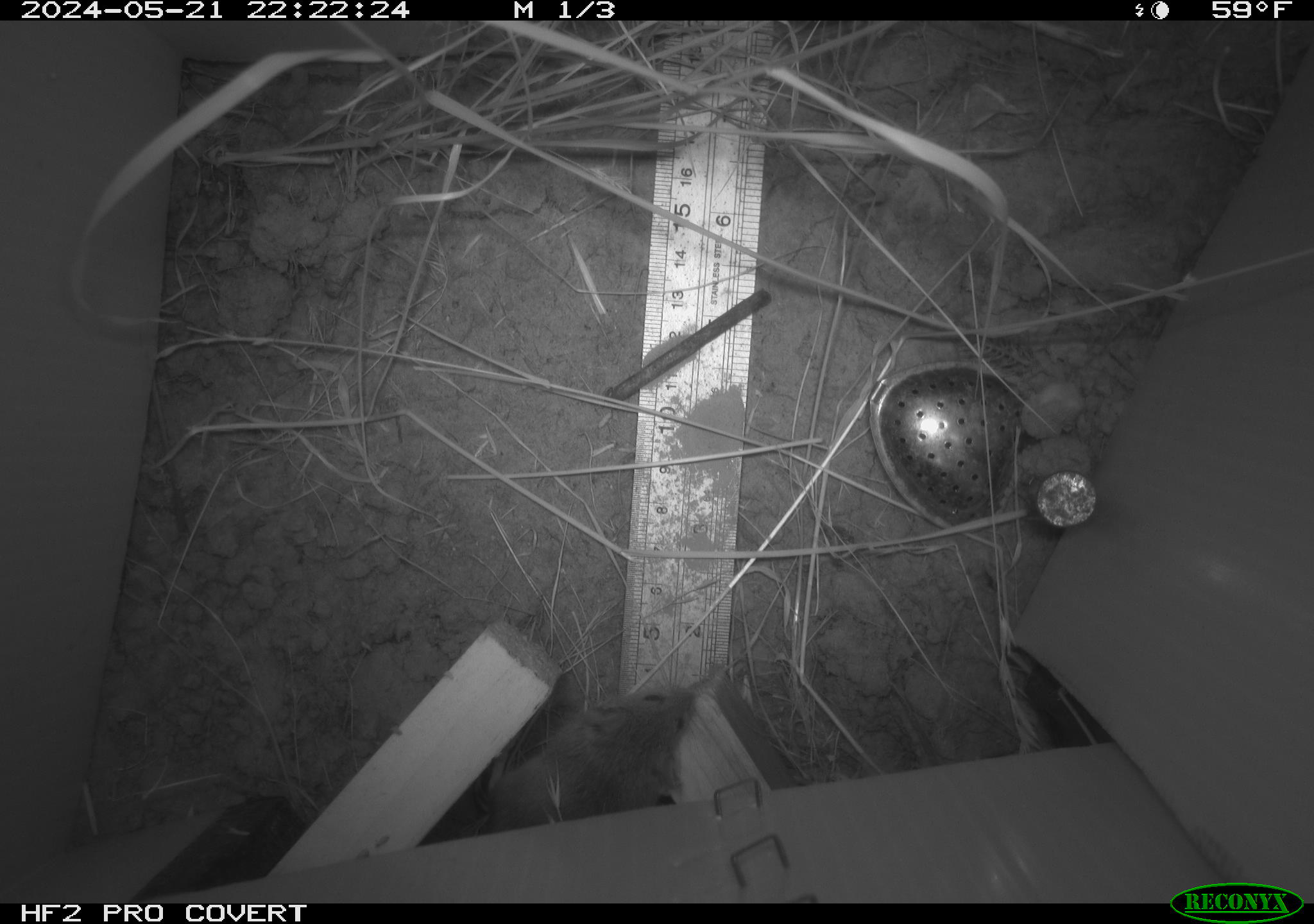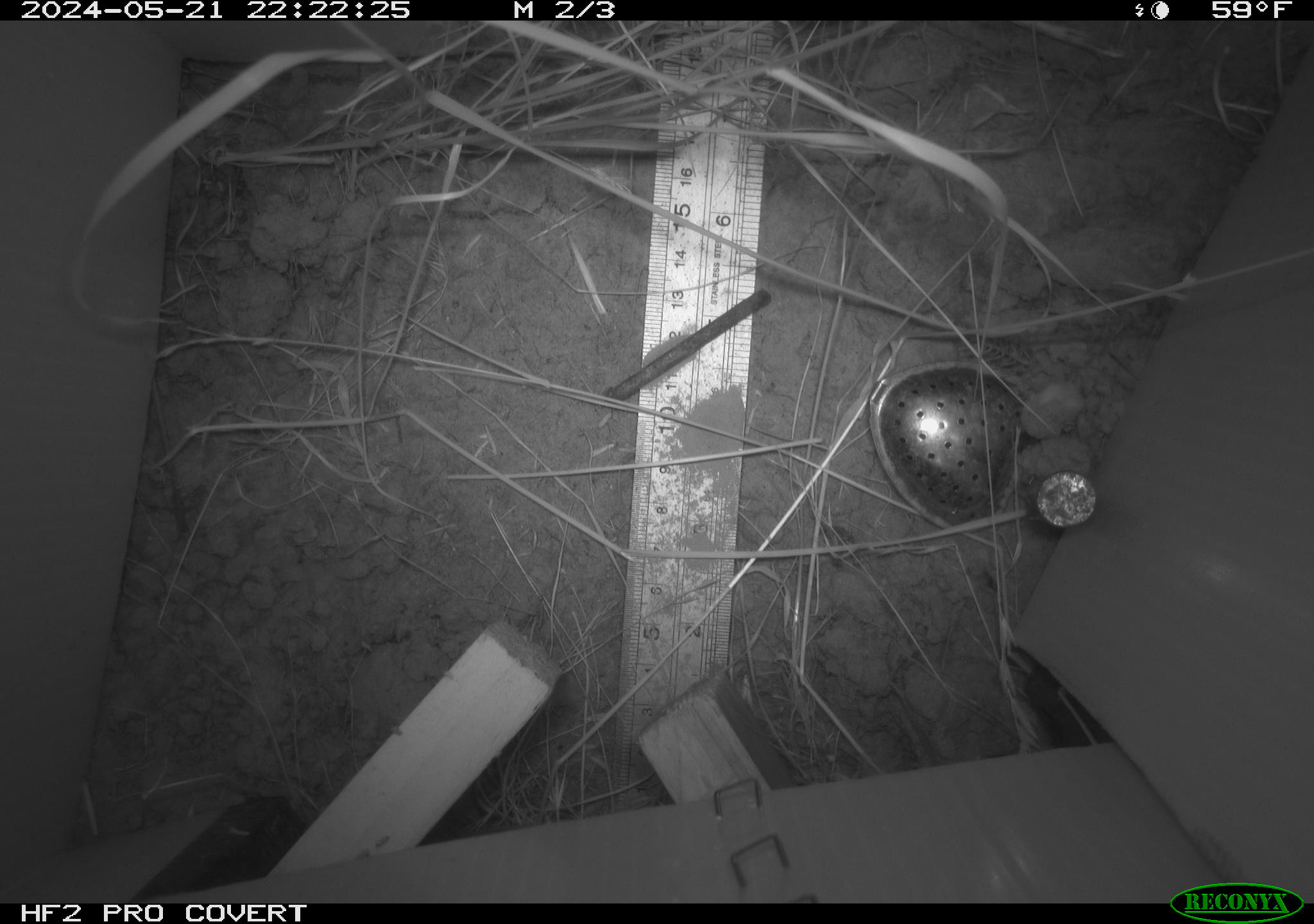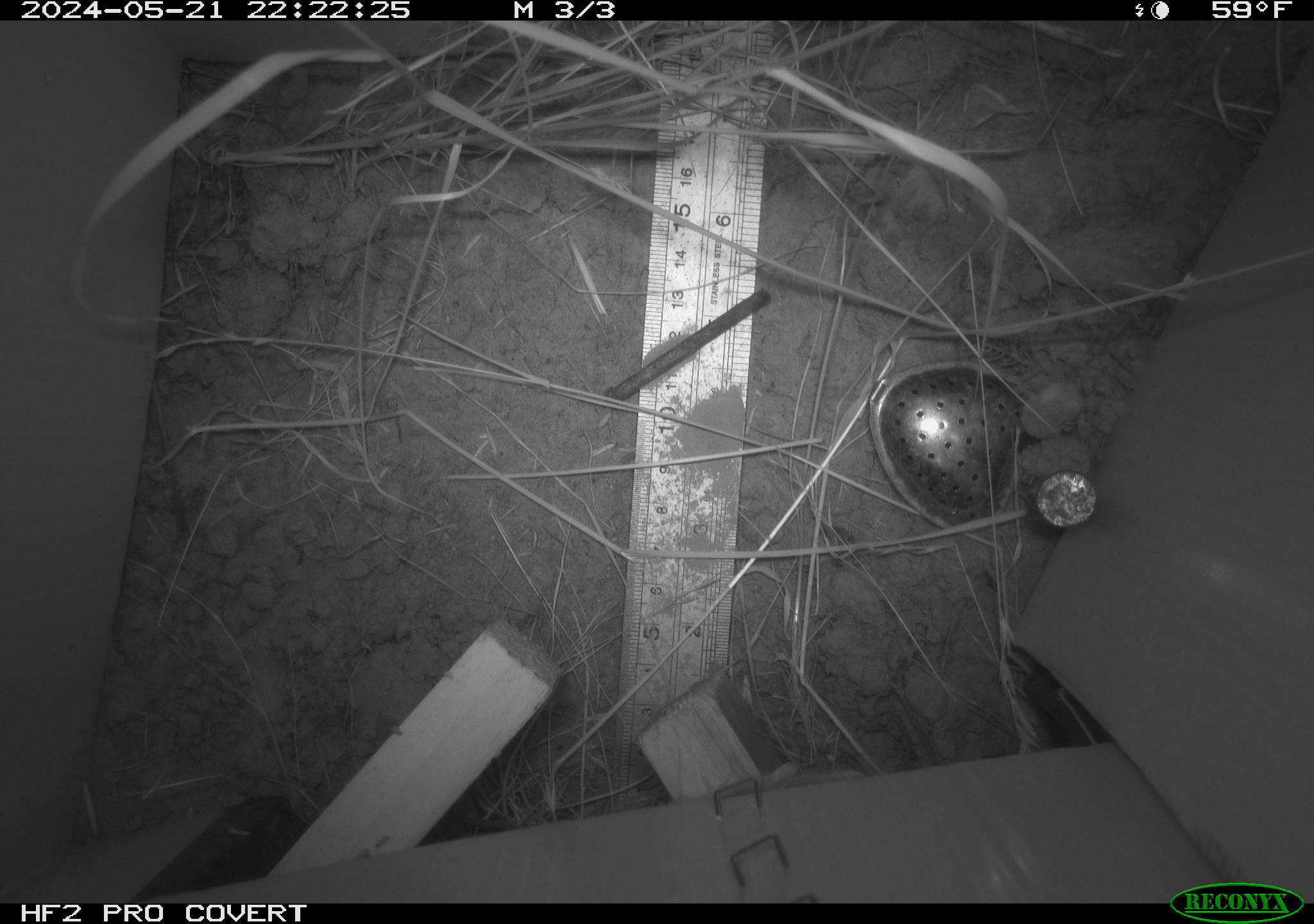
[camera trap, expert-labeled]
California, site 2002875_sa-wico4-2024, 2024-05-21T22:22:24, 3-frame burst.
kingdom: Animalia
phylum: Chordata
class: Mammalia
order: Rodentia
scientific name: Rodentia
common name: mouse species